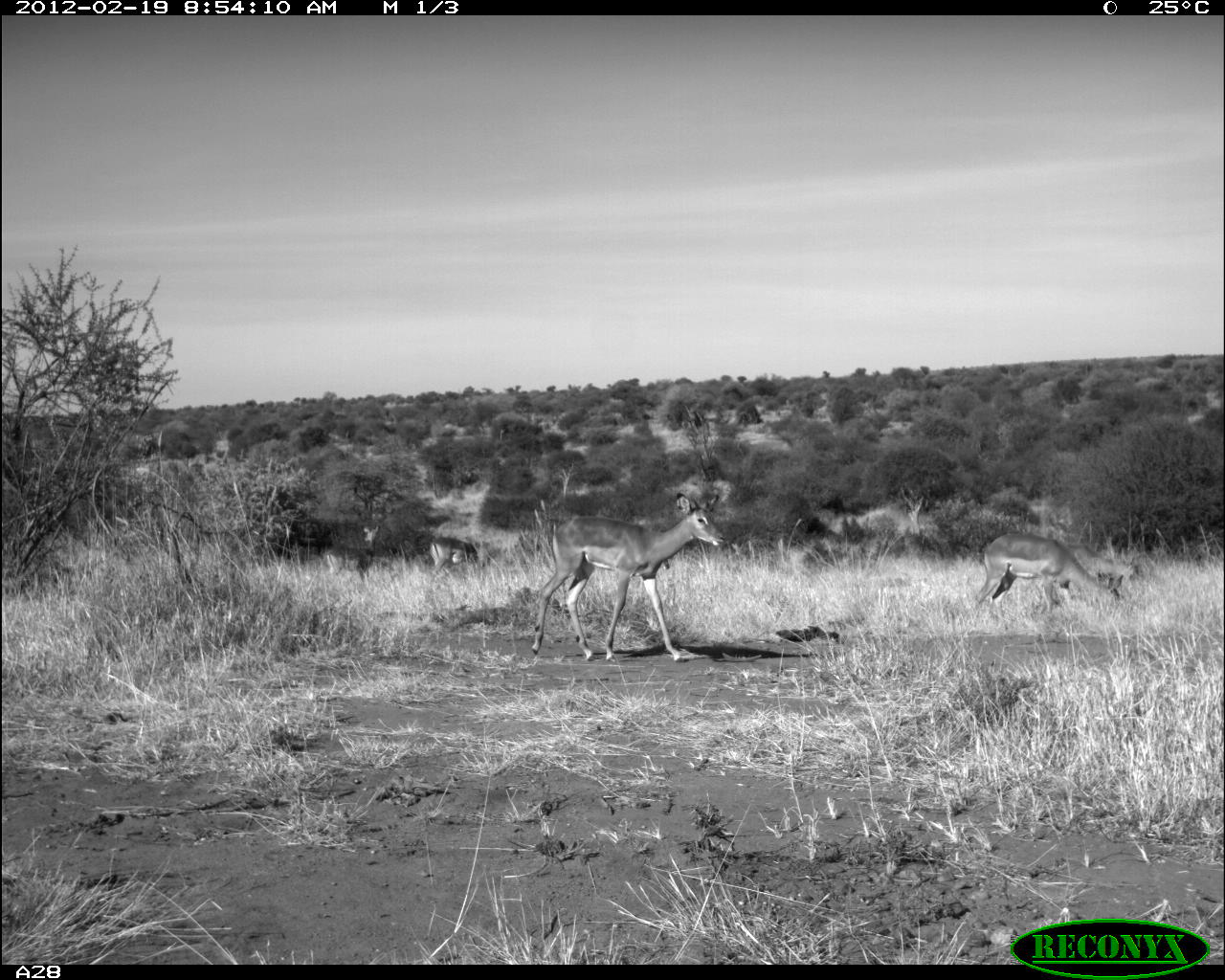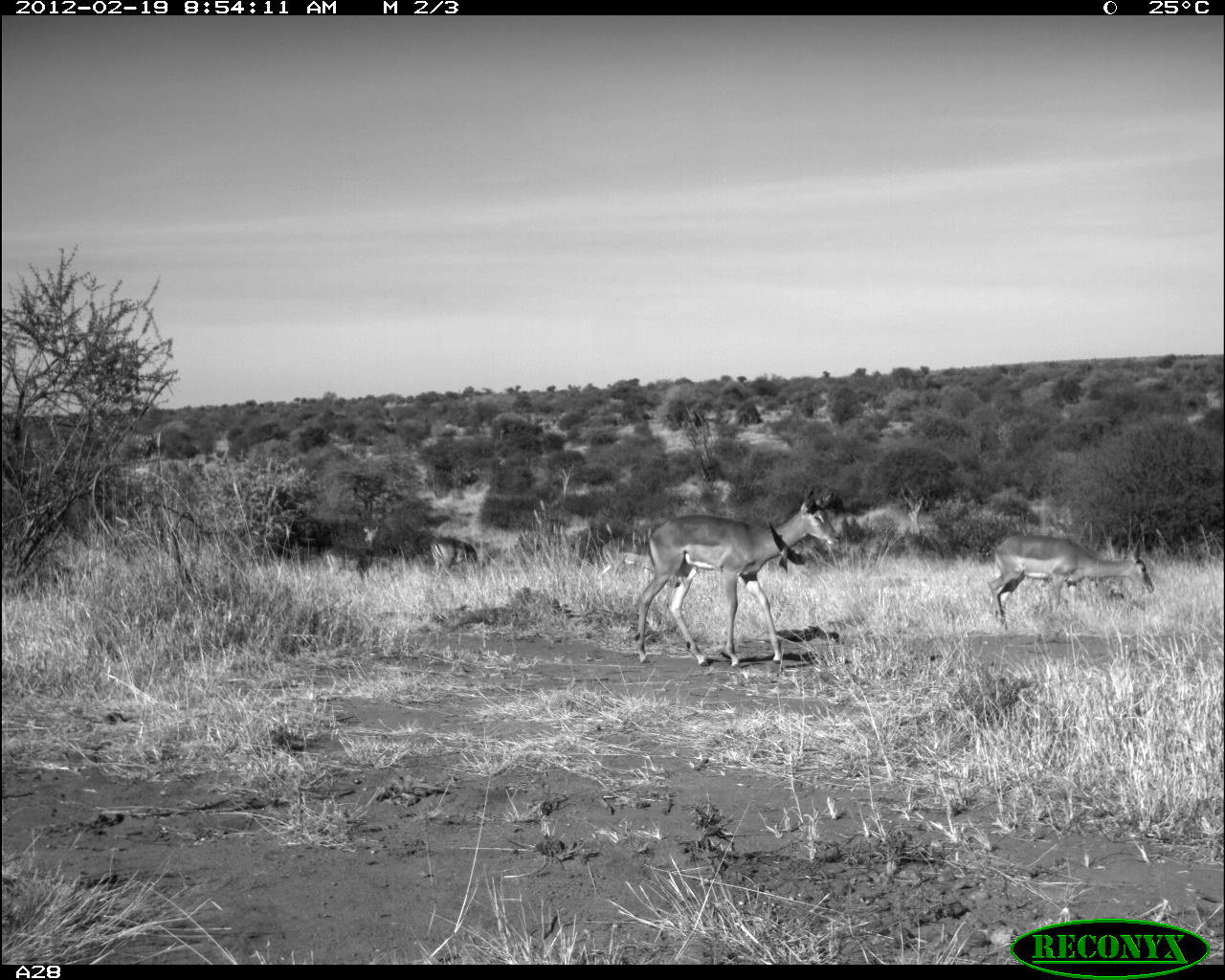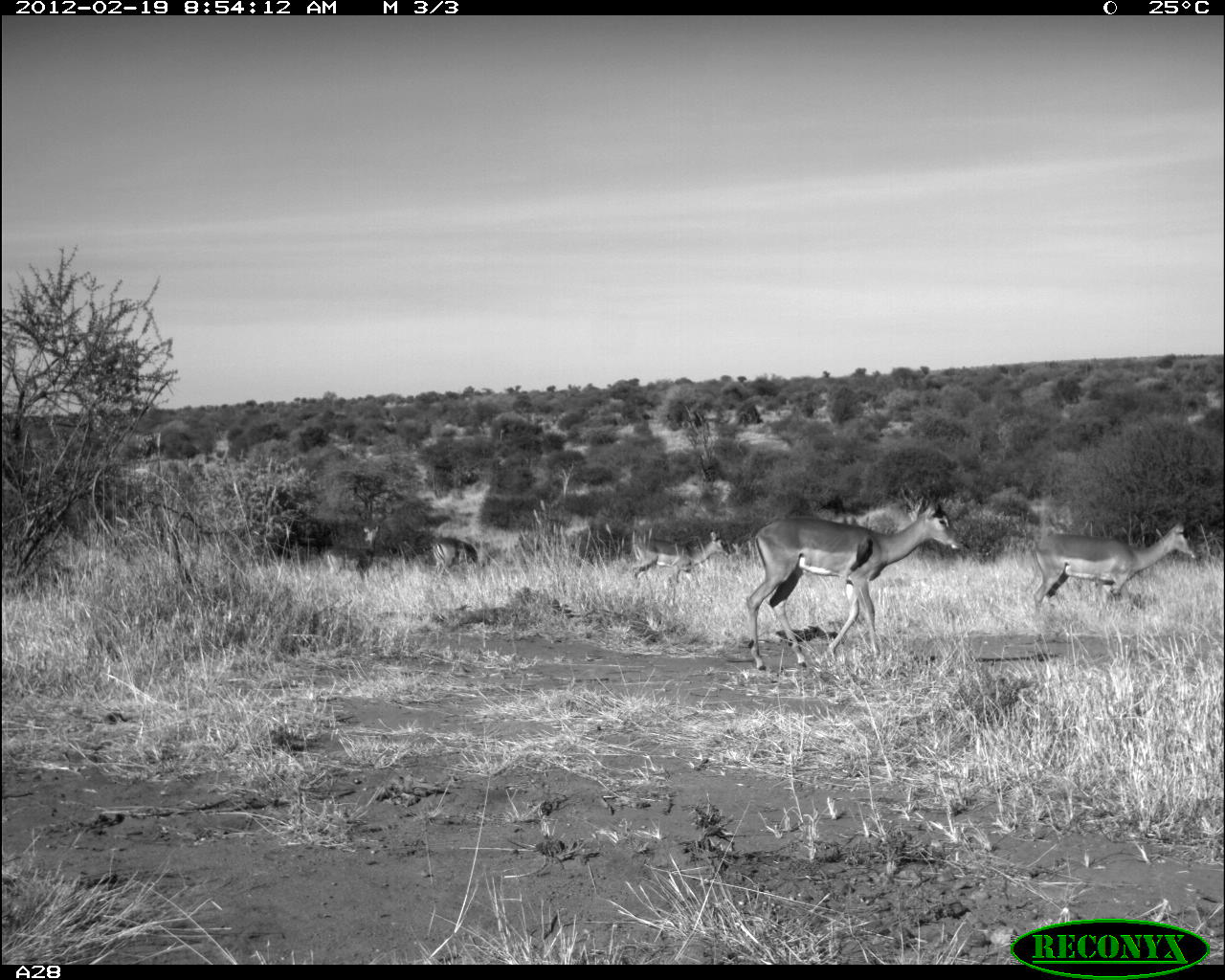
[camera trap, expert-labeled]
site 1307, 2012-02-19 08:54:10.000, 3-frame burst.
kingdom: Animalia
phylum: Chordata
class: Mammalia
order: Artiodactyla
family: Bovidae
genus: Aepyceros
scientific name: Aepyceros melampus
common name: impala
Aepyceros melampus (impala), count 5.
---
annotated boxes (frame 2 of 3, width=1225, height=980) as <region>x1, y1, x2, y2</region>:
aepyceros melampus: <region>632, 486, 841, 667</region>; <region>984, 531, 1154, 637</region>; <region>593, 522, 662, 582</region>; <region>324, 524, 383, 582</region>; <region>431, 536, 479, 579</region>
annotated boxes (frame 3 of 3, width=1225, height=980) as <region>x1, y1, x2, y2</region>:
aepyceros melampus: <region>742, 501, 964, 674</region>; <region>1030, 520, 1196, 617</region>; <region>629, 529, 728, 593</region>; <region>323, 526, 379, 582</region>; <region>431, 537, 481, 573</region>